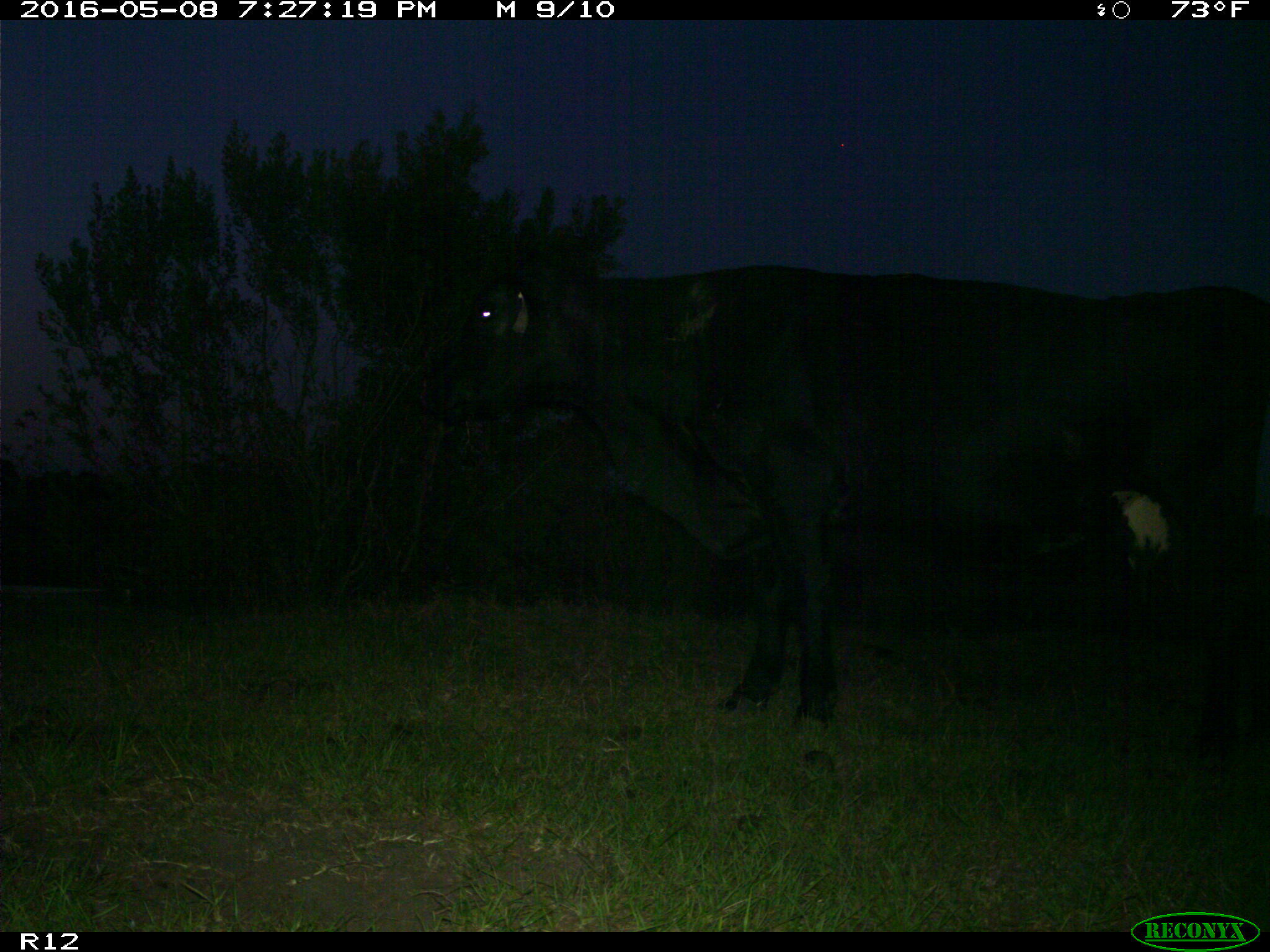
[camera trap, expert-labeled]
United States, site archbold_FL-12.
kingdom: Animalia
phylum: Chordata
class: Mammalia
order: Artiodactyla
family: Bovidae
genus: Bos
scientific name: Bos taurus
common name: domestic cow